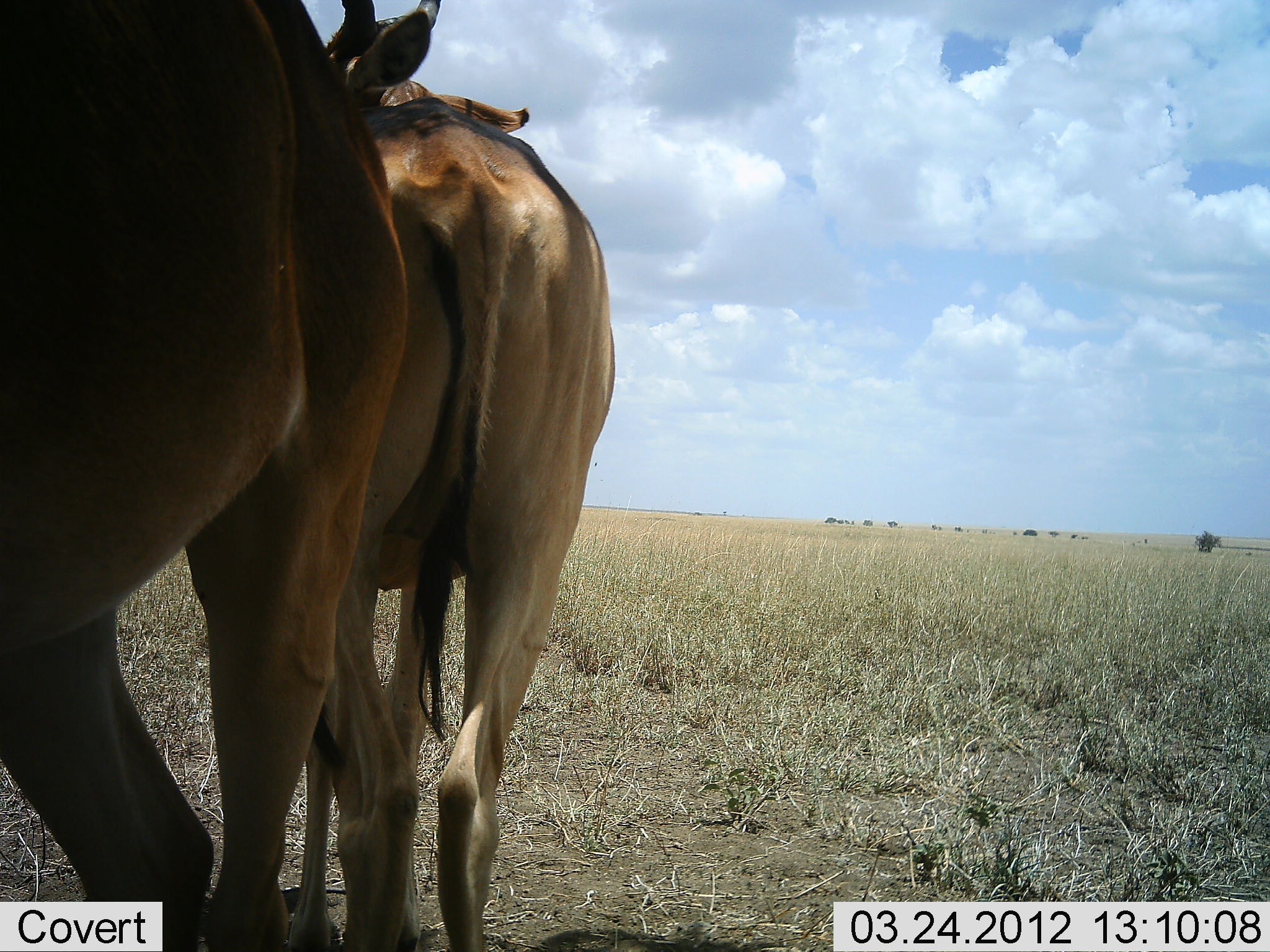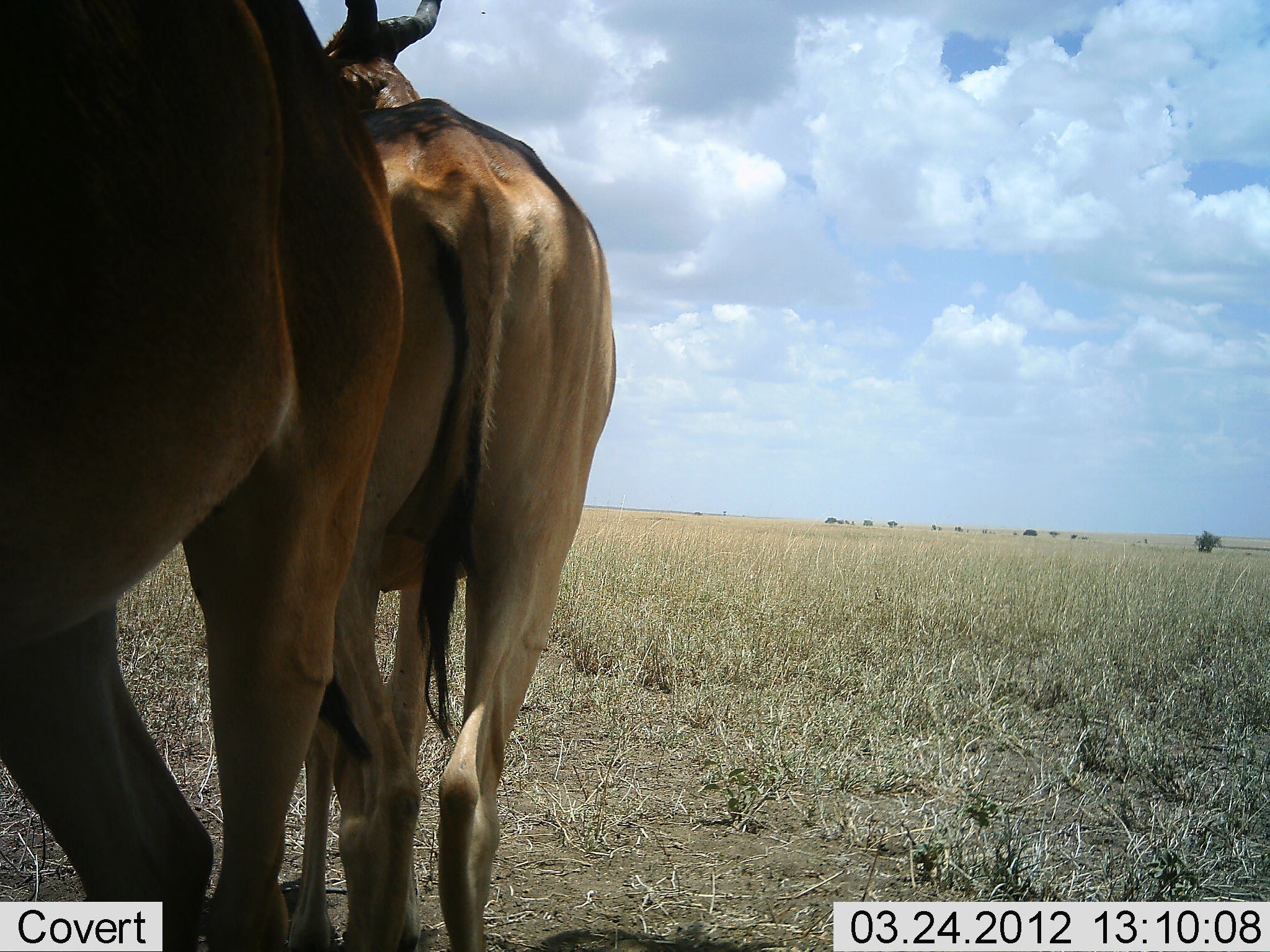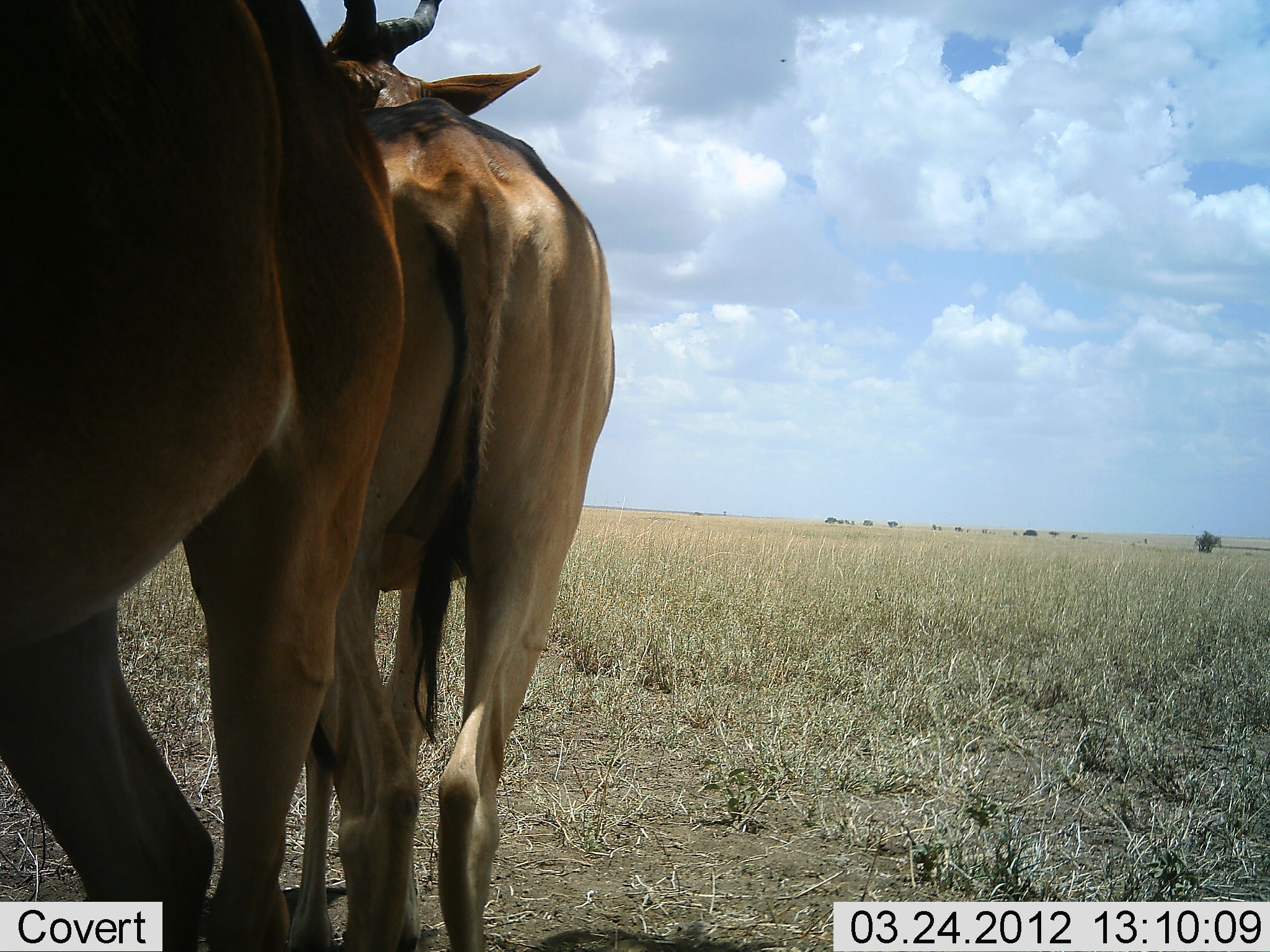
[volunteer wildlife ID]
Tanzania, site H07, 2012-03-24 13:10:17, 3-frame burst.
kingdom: Animalia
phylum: Chordata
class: Mammalia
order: Artiodactyla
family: Bovidae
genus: Alcelaphus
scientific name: Alcelaphus buselaphus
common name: hartebeest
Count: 2.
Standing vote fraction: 100%.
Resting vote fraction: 7%.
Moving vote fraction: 0%.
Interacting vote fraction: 0%.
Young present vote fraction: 0%.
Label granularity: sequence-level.